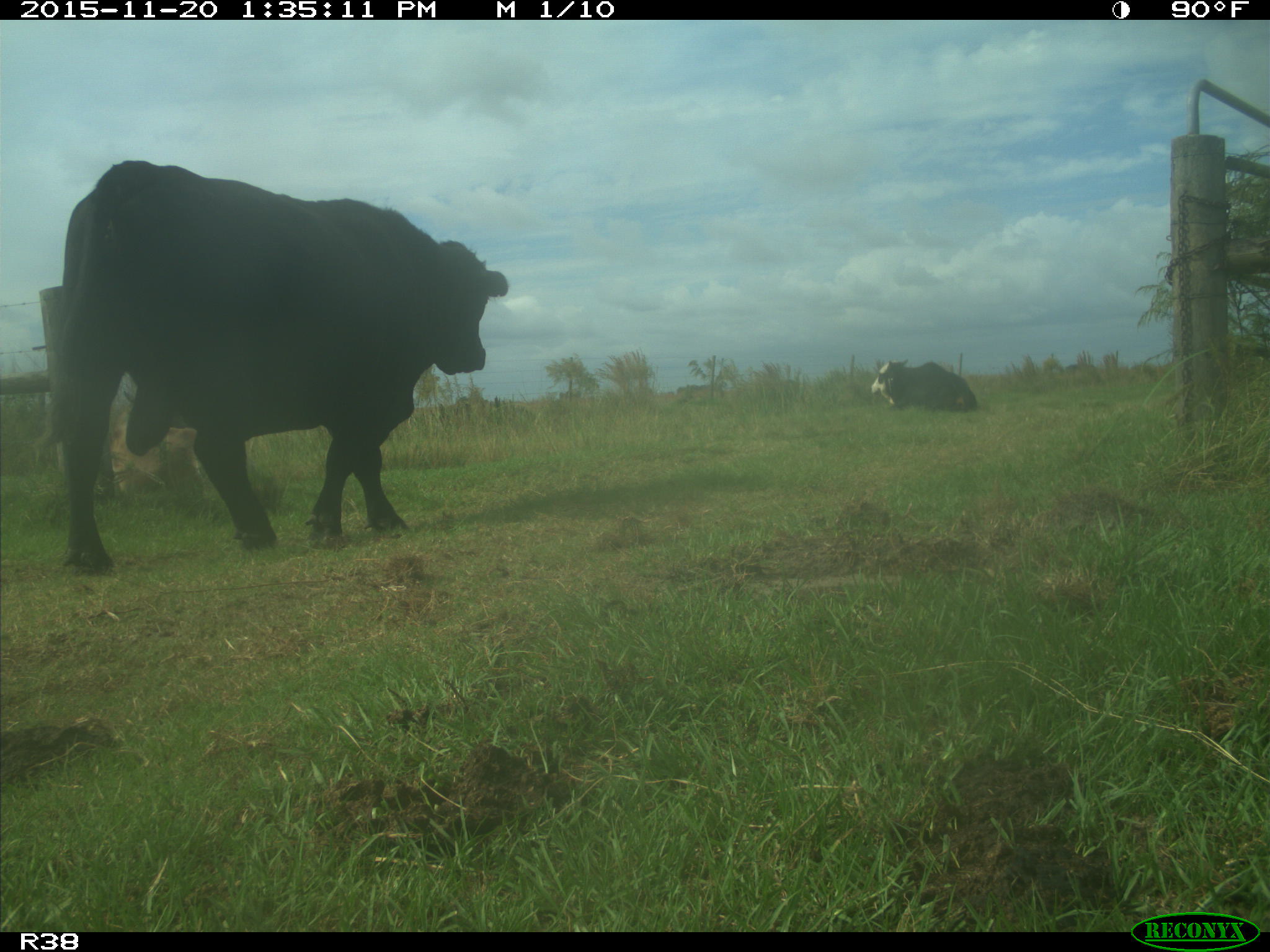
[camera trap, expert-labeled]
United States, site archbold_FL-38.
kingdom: Animalia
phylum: Chordata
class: Mammalia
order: Artiodactyla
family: Bovidae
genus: Bos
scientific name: Bos taurus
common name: domestic cow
Bos taurus (domestic cow).